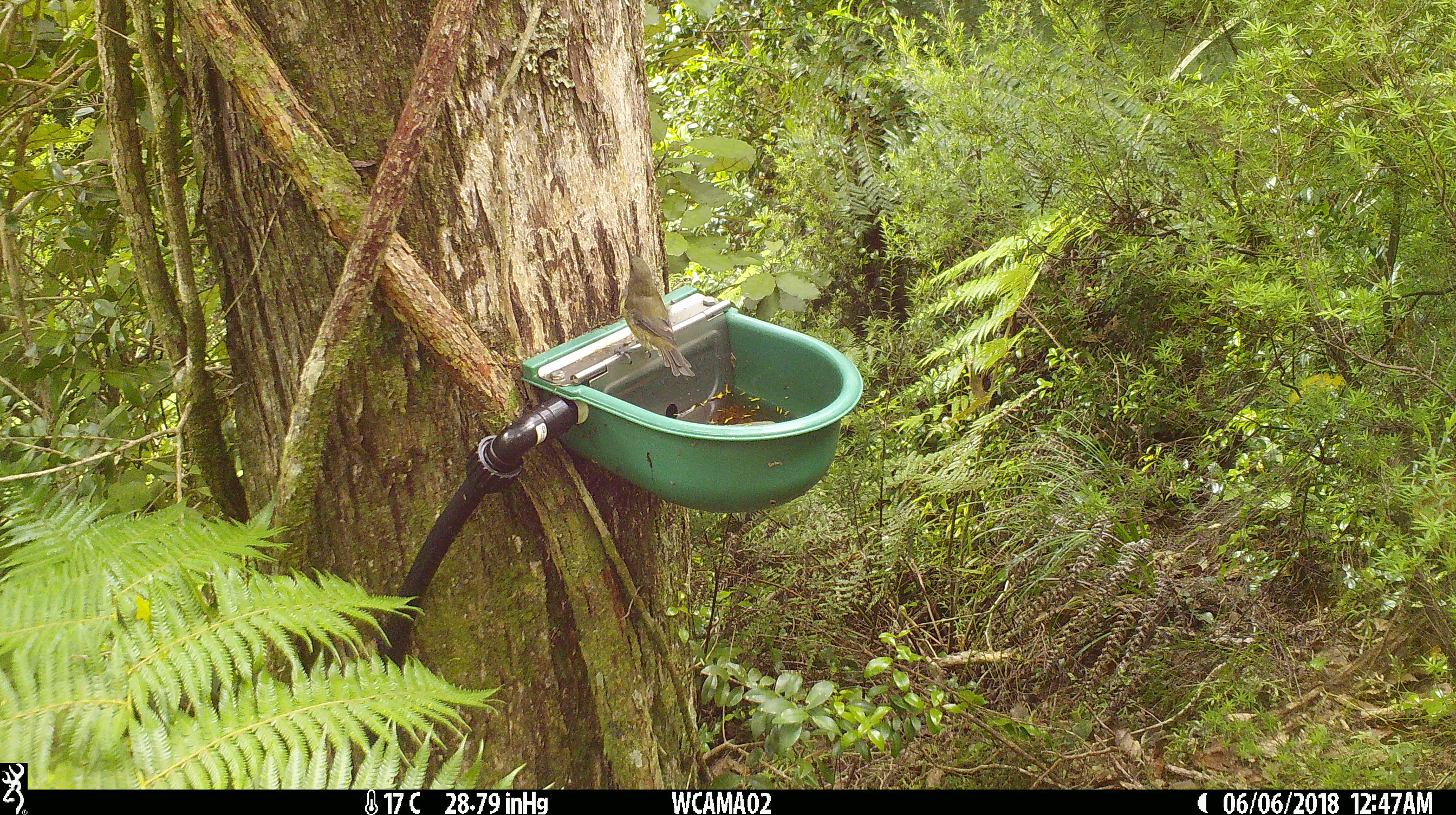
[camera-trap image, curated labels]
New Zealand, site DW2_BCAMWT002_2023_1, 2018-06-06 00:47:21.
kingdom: Animalia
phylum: Chordata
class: Aves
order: Passeriformes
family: Meliphagidae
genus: Anthornis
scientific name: Anthornis melanura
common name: new zealand bellbird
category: bellbird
Bellbird (new zealand bellbird) (Anthornis melanura).